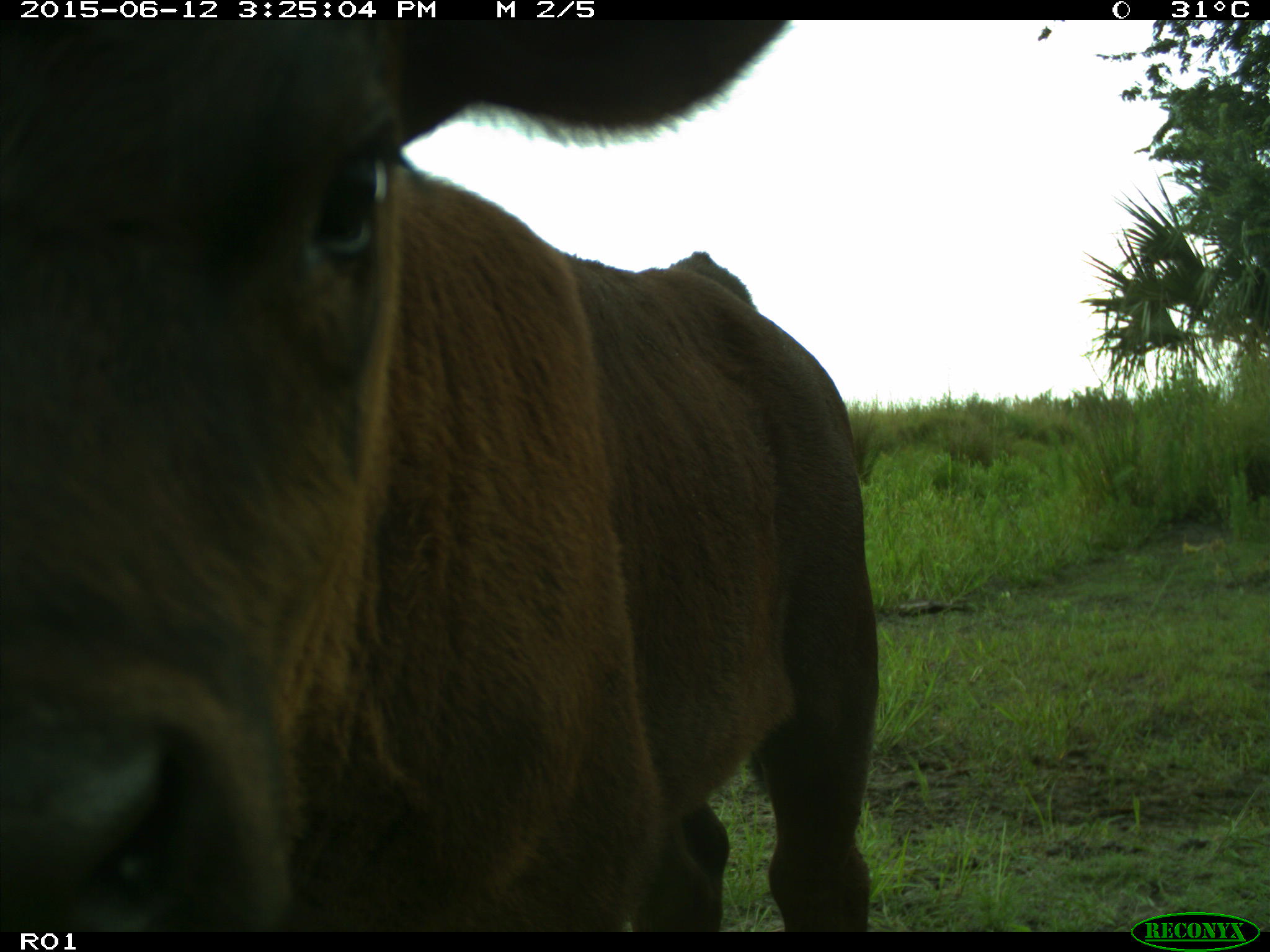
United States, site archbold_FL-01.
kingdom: Animalia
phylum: Chordata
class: Mammalia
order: Artiodactyla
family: Bovidae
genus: Bos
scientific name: Bos taurus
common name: domestic cow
Bos taurus (domestic cow).